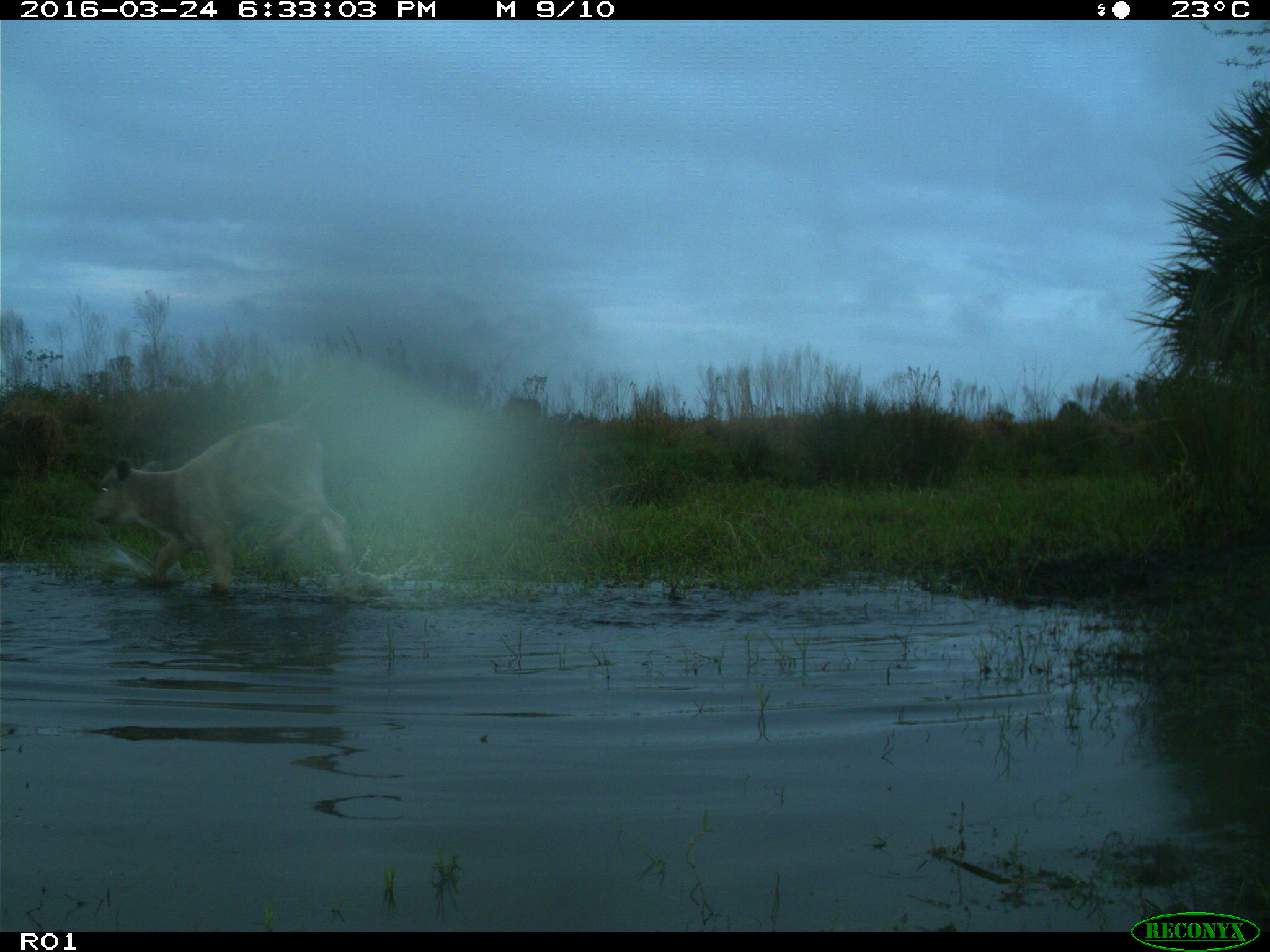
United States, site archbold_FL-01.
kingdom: Animalia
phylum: Chordata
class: Mammalia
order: Artiodactyla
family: Bovidae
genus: Bos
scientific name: Bos taurus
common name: domestic cow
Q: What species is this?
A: Bos taurus (domestic cow).